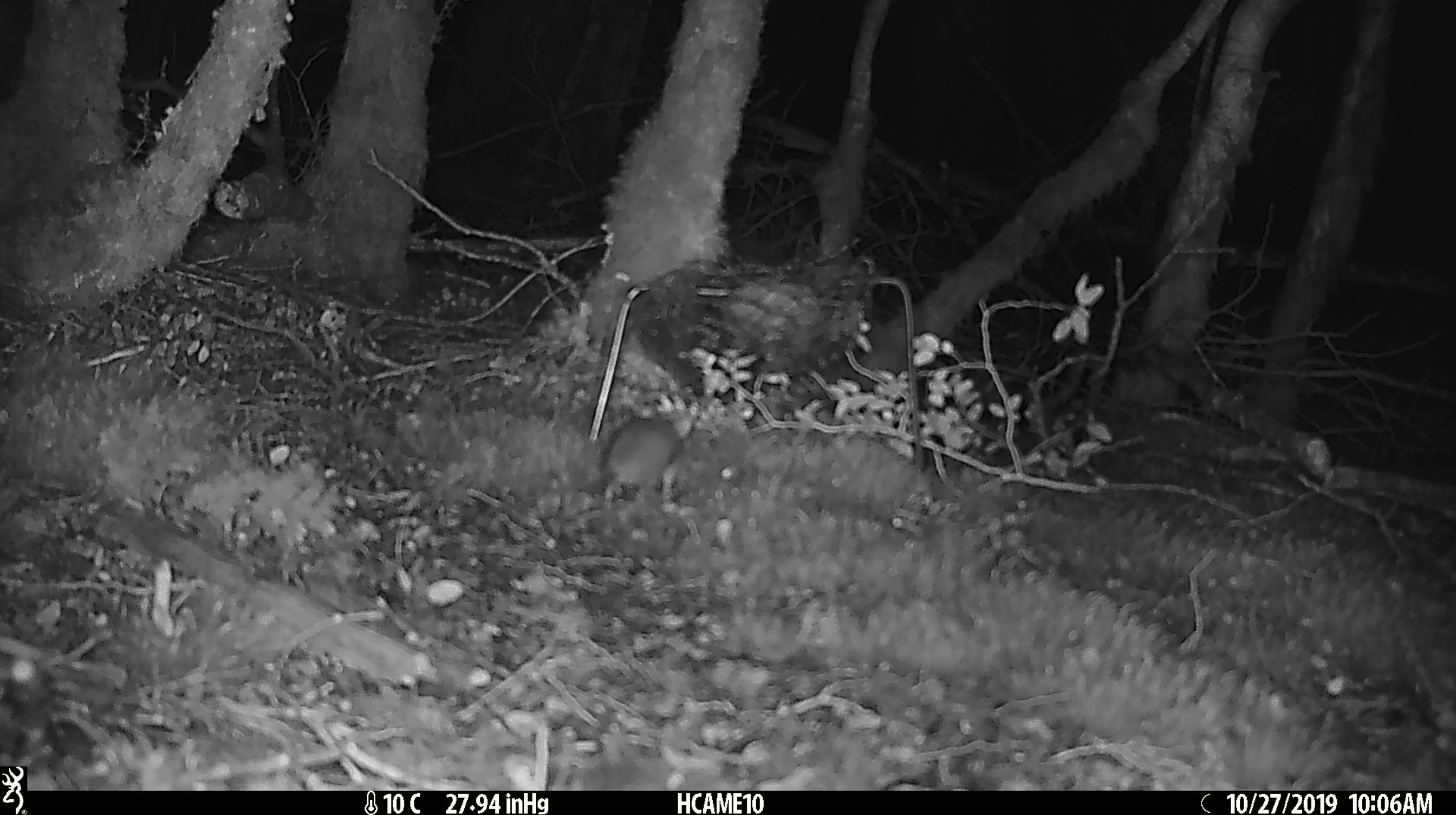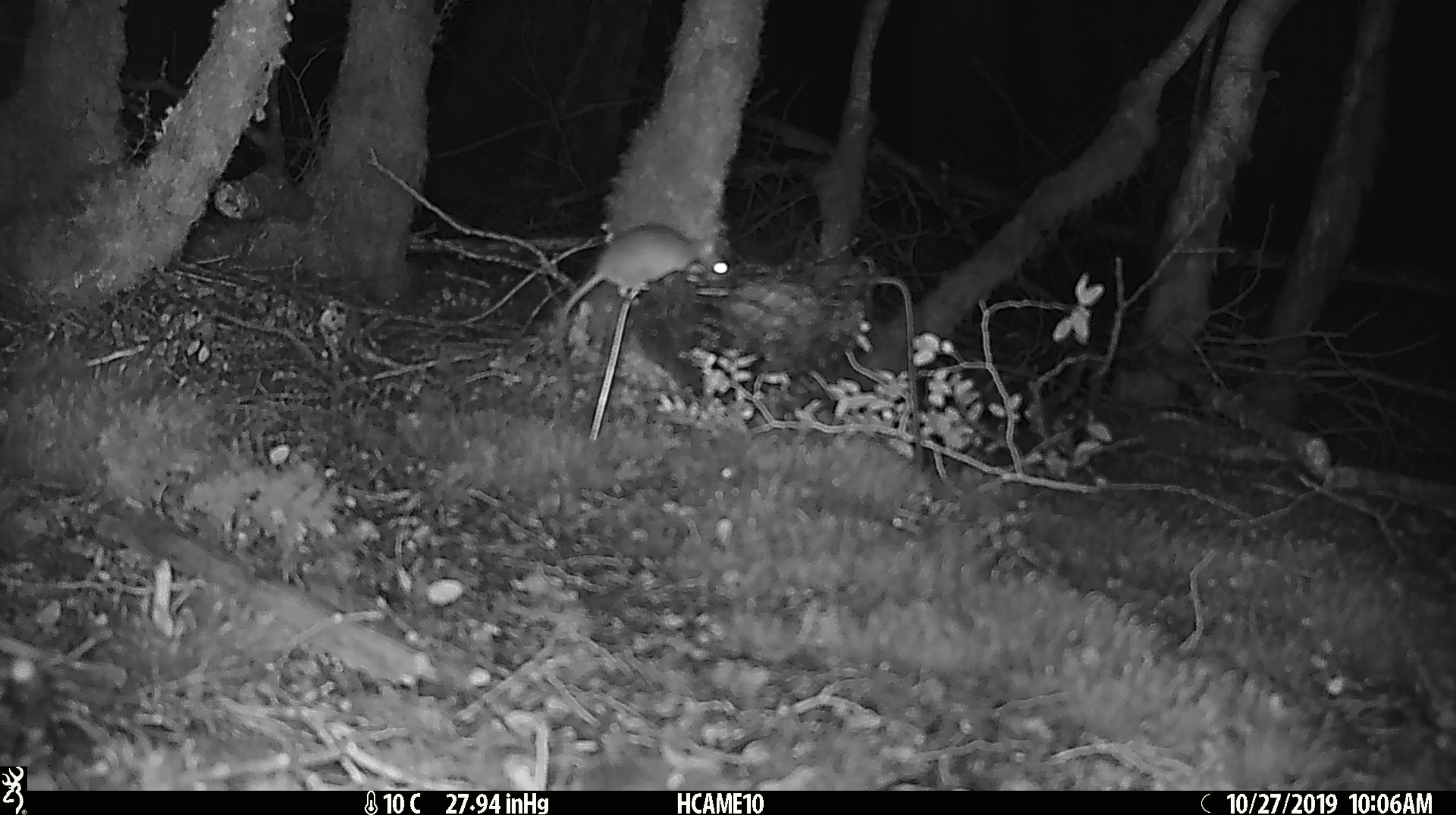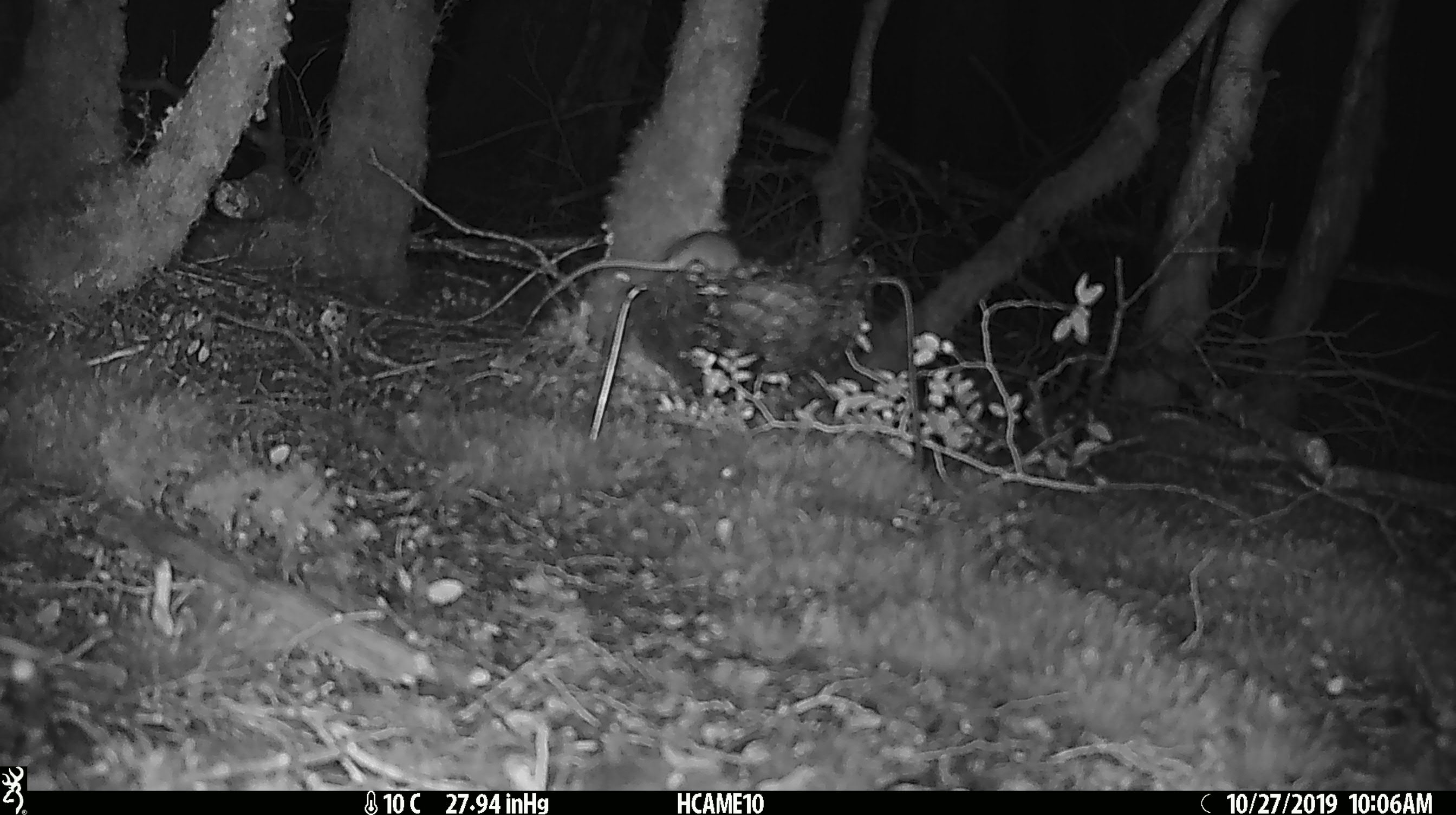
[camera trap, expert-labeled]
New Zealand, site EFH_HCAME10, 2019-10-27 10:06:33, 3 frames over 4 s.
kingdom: Animalia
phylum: Chordata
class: Mammalia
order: Rodentia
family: Muridae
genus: Mus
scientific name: Mus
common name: mouse